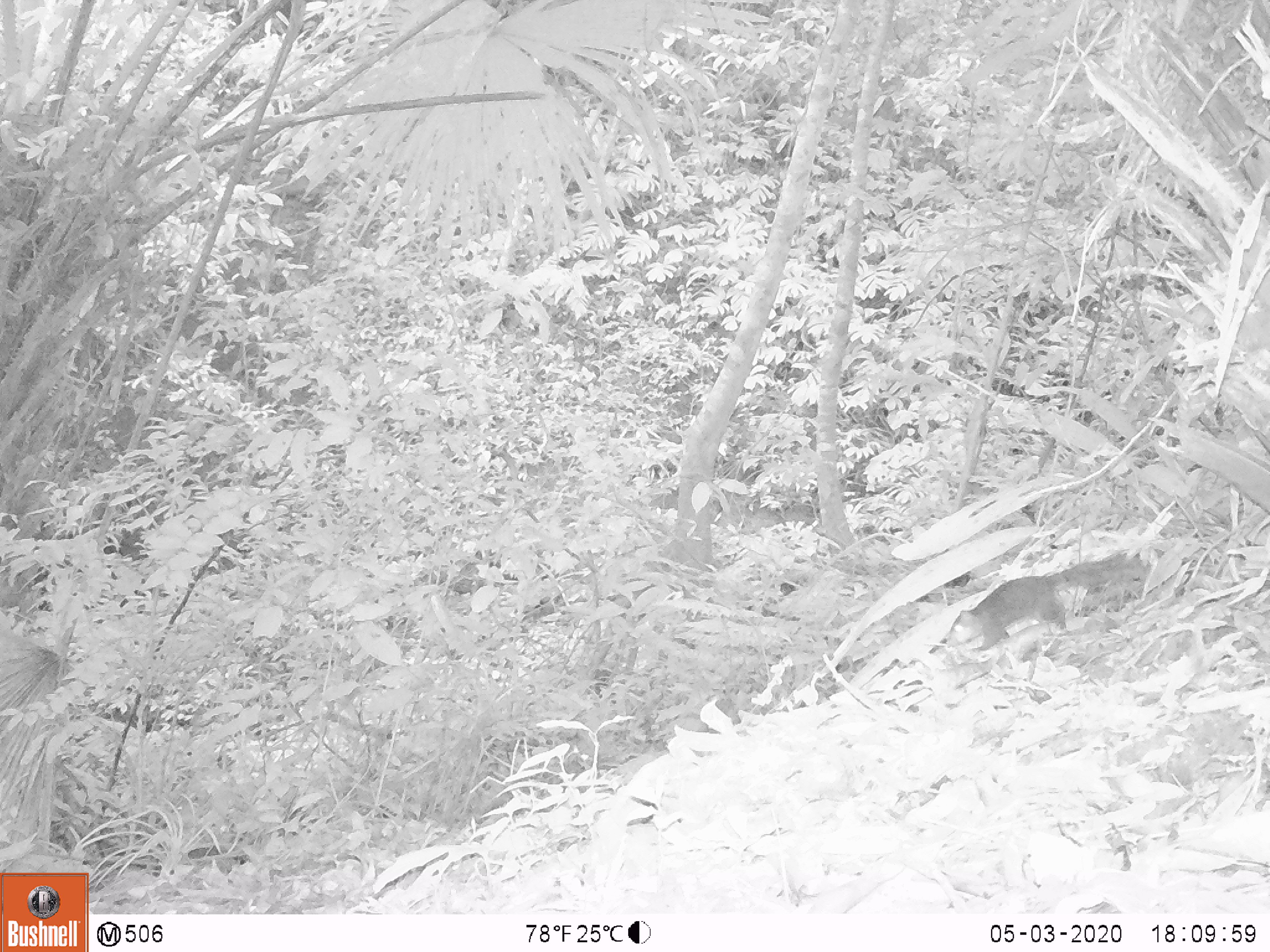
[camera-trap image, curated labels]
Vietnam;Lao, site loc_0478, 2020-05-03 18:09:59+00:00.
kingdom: Animalia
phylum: Chordata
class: Mammalia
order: Rodentia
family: Sciuridae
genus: Dremomys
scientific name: Dremomys rufigenis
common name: red-cheeked squirrel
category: red cheeked squirrel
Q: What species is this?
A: Red cheeked squirrel (red-cheeked squirrel) (Dremomys rufigenis).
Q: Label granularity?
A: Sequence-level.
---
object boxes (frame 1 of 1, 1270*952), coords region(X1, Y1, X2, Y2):
red cheeked squirrel: region(945, 555, 1150, 651)